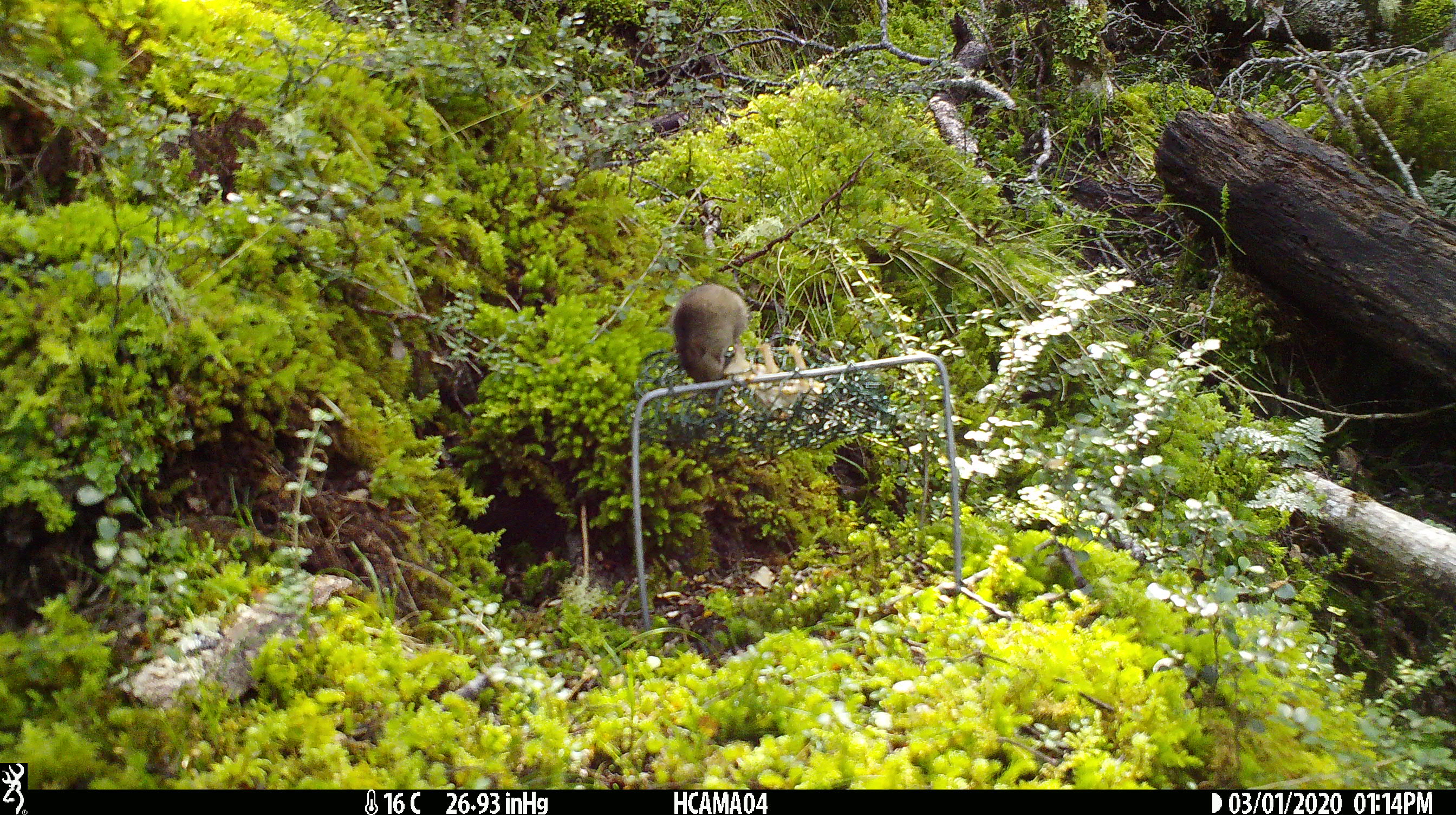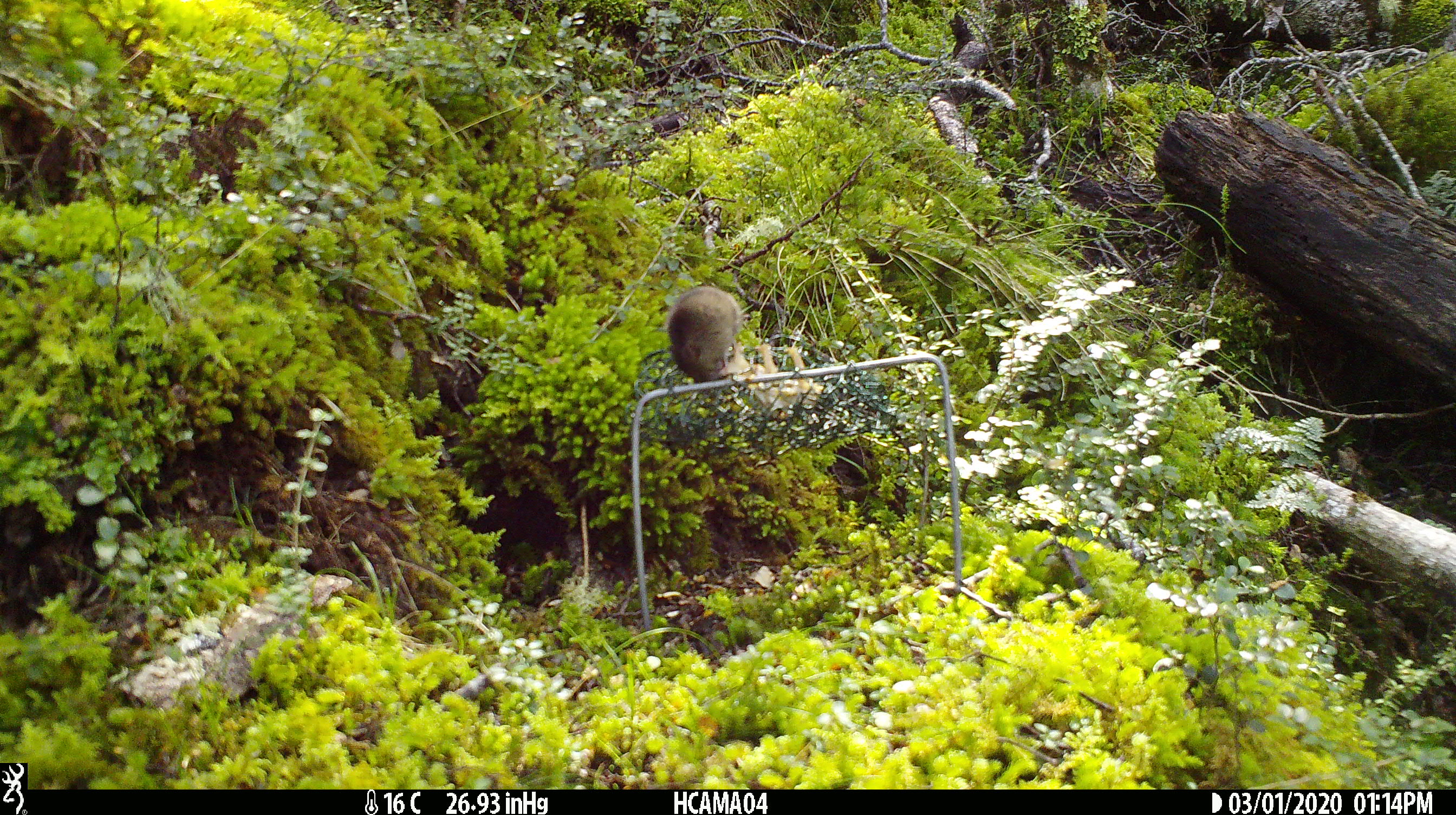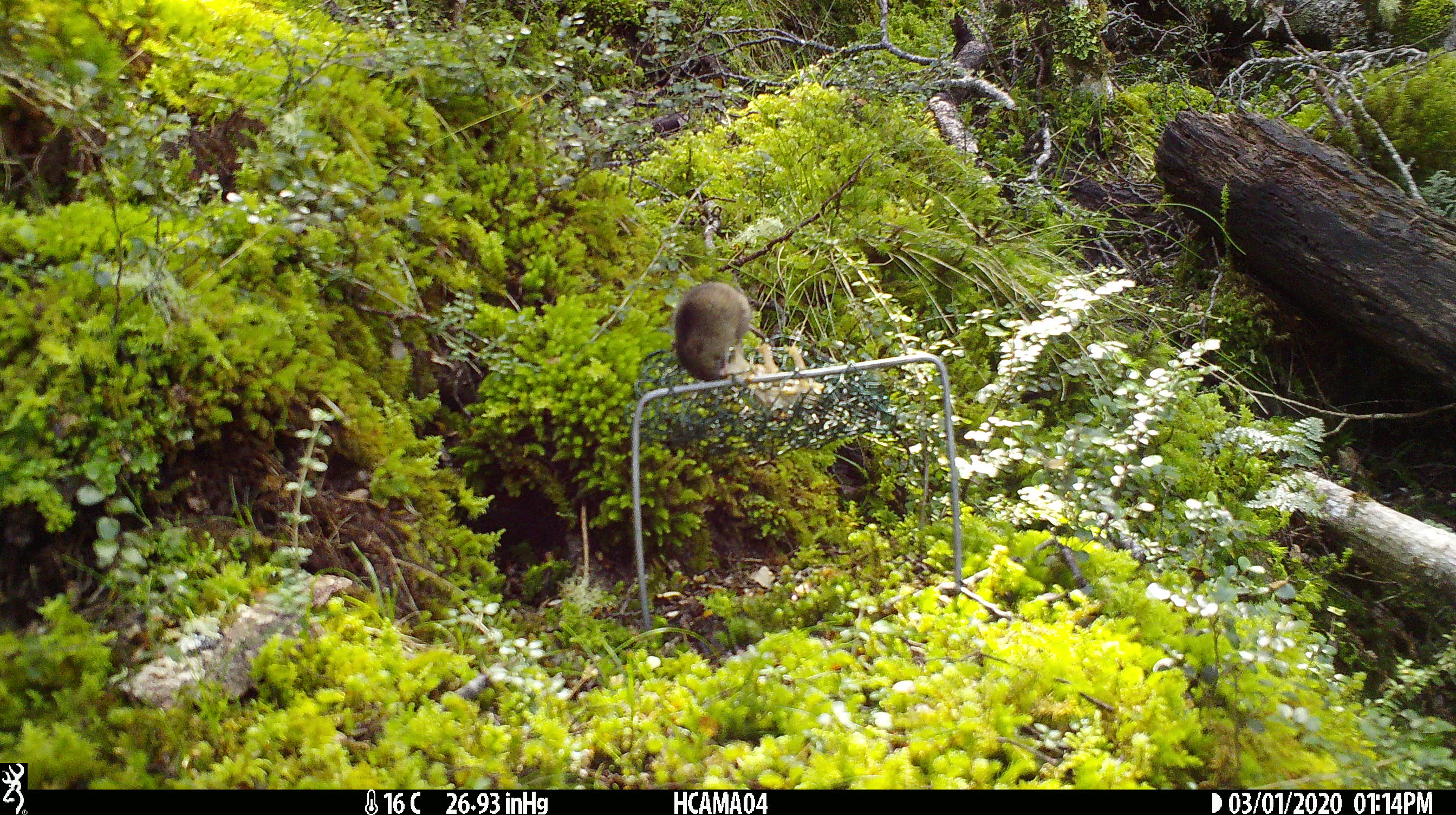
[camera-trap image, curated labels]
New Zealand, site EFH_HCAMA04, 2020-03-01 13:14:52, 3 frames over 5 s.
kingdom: Animalia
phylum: Chordata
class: Mammalia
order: Rodentia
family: Muridae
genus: Mus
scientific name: Mus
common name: mouse